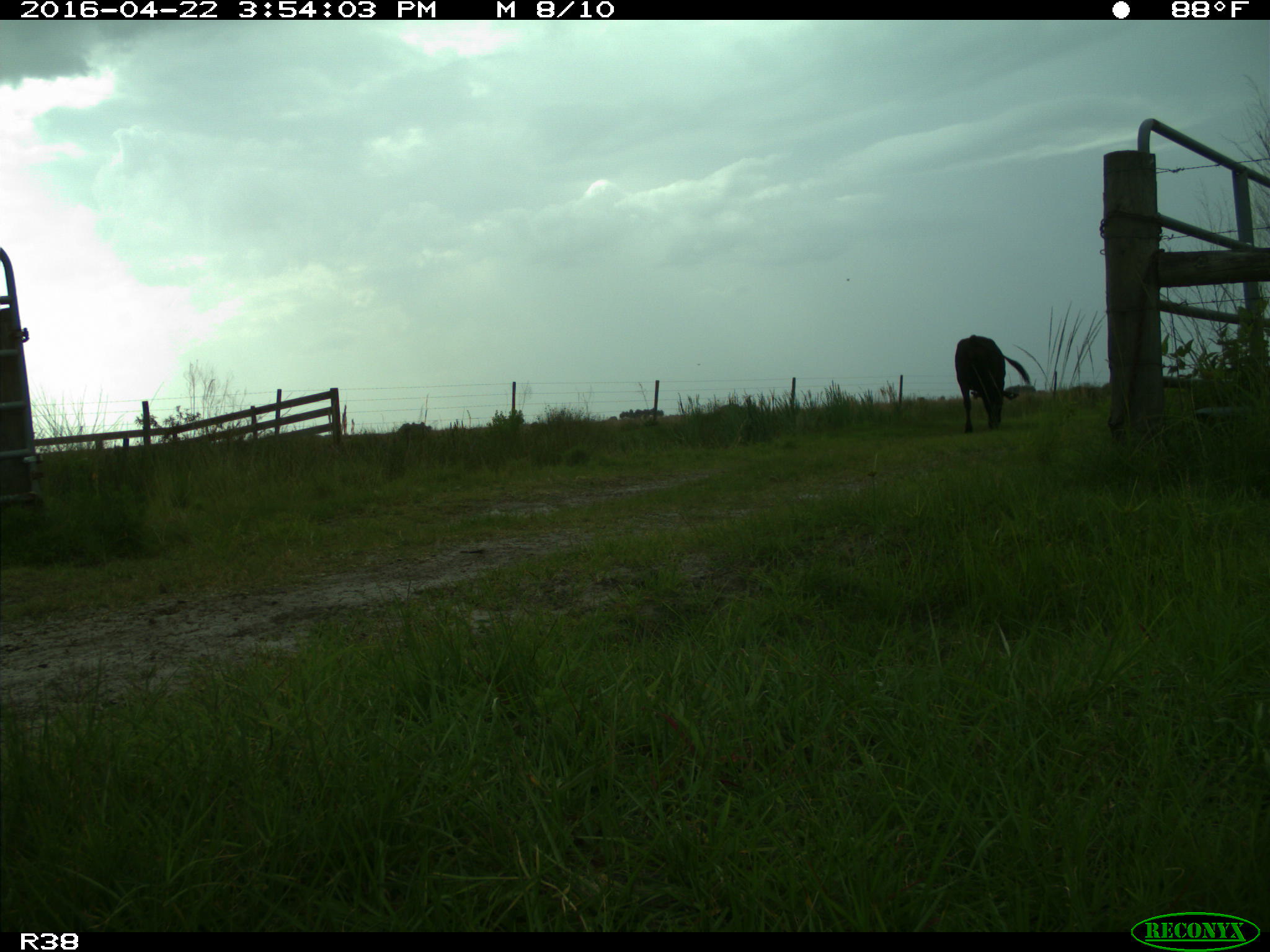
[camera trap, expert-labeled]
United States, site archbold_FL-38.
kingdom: Animalia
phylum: Chordata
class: Mammalia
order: Artiodactyla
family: Bovidae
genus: Bos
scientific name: Bos taurus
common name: domestic cow